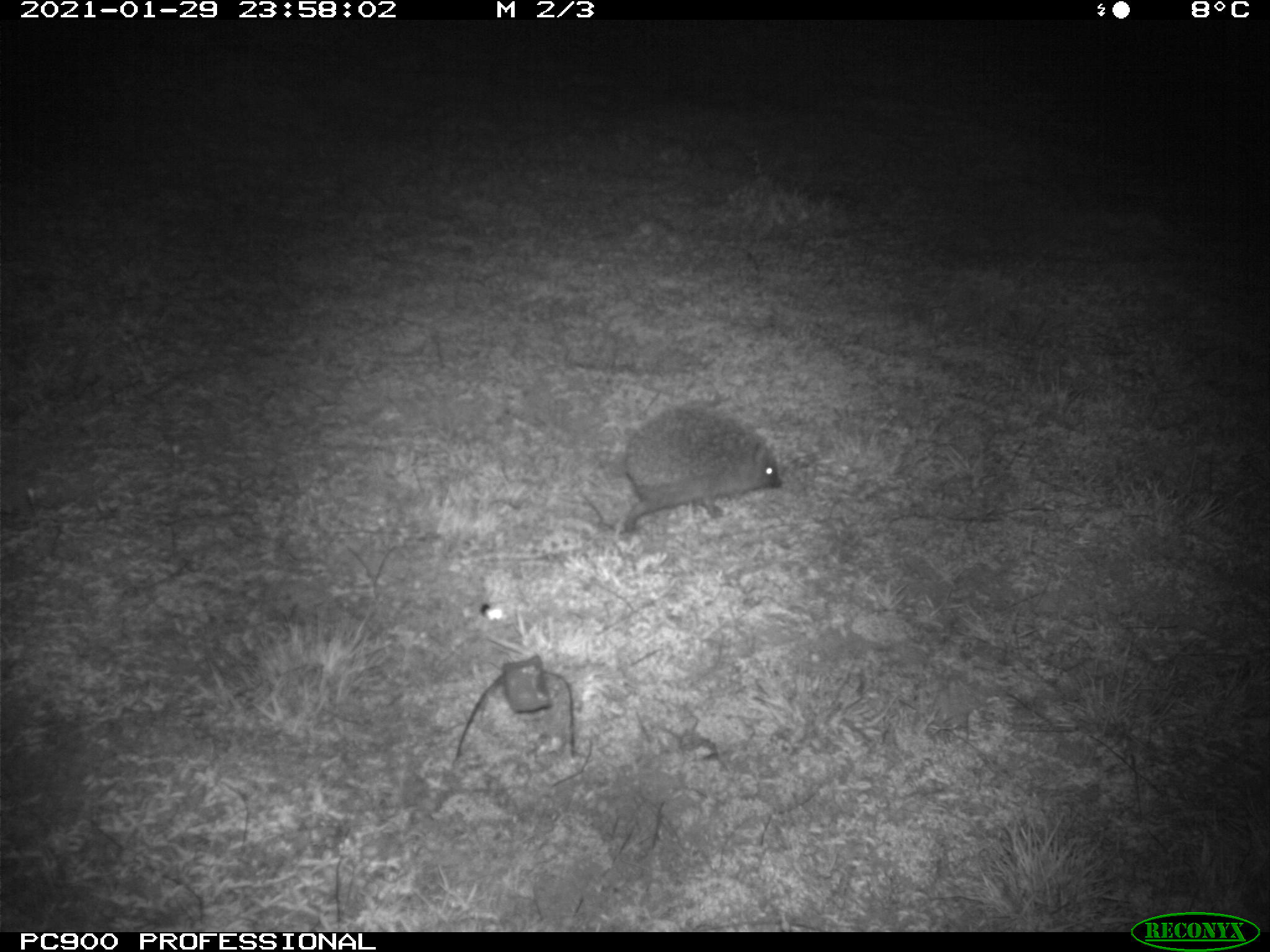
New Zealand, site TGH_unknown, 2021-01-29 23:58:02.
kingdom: Animalia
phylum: Chordata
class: Mammalia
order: Eulipotyphla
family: Erinaceidae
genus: Erinaceus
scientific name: Erinaceus europaeus europaeus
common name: european hedgehog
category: hedgehog